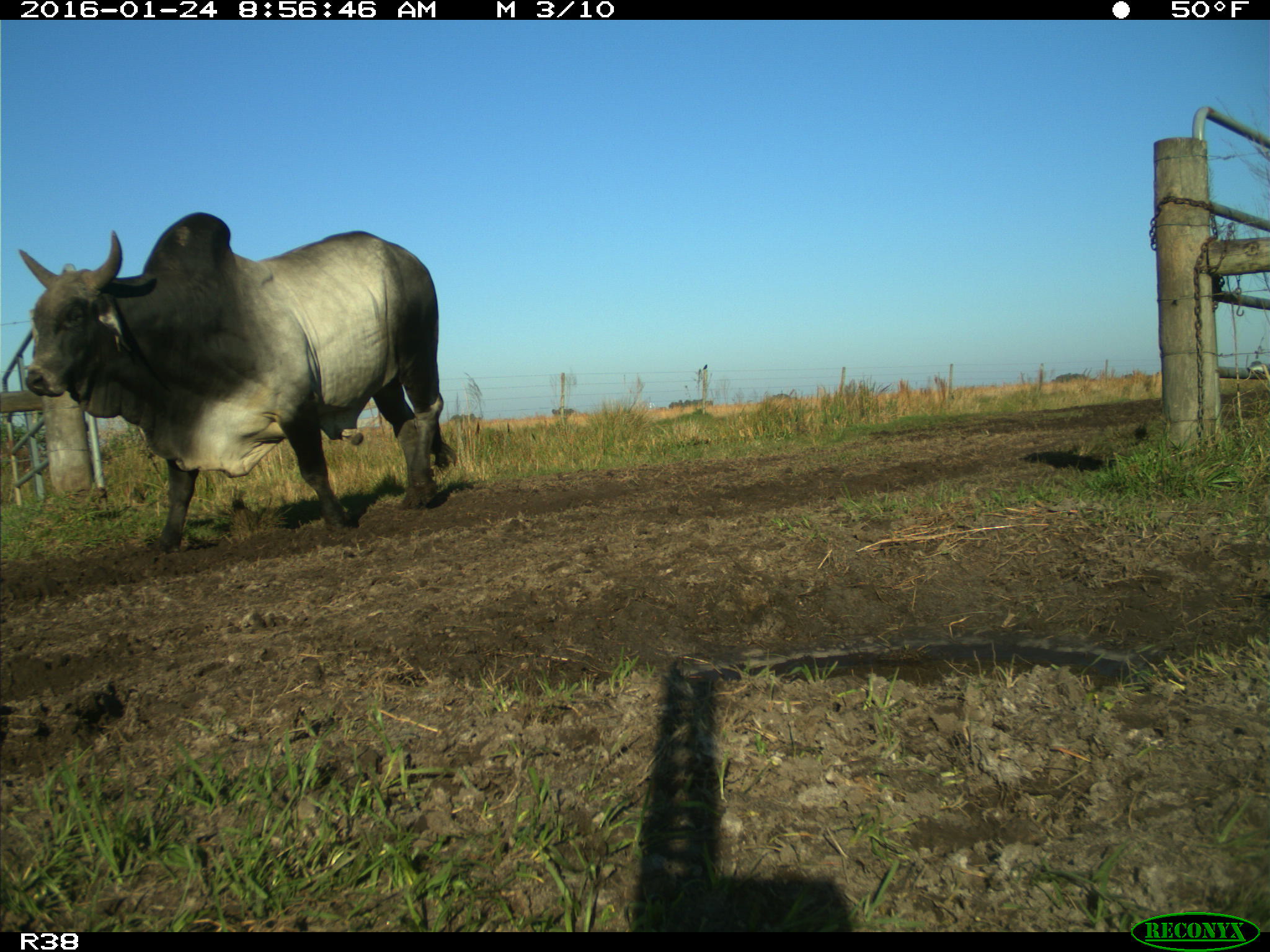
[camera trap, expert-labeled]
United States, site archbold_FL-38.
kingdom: Animalia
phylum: Chordata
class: Mammalia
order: Artiodactyla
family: Bovidae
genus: Bos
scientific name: Bos taurus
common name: domestic cow